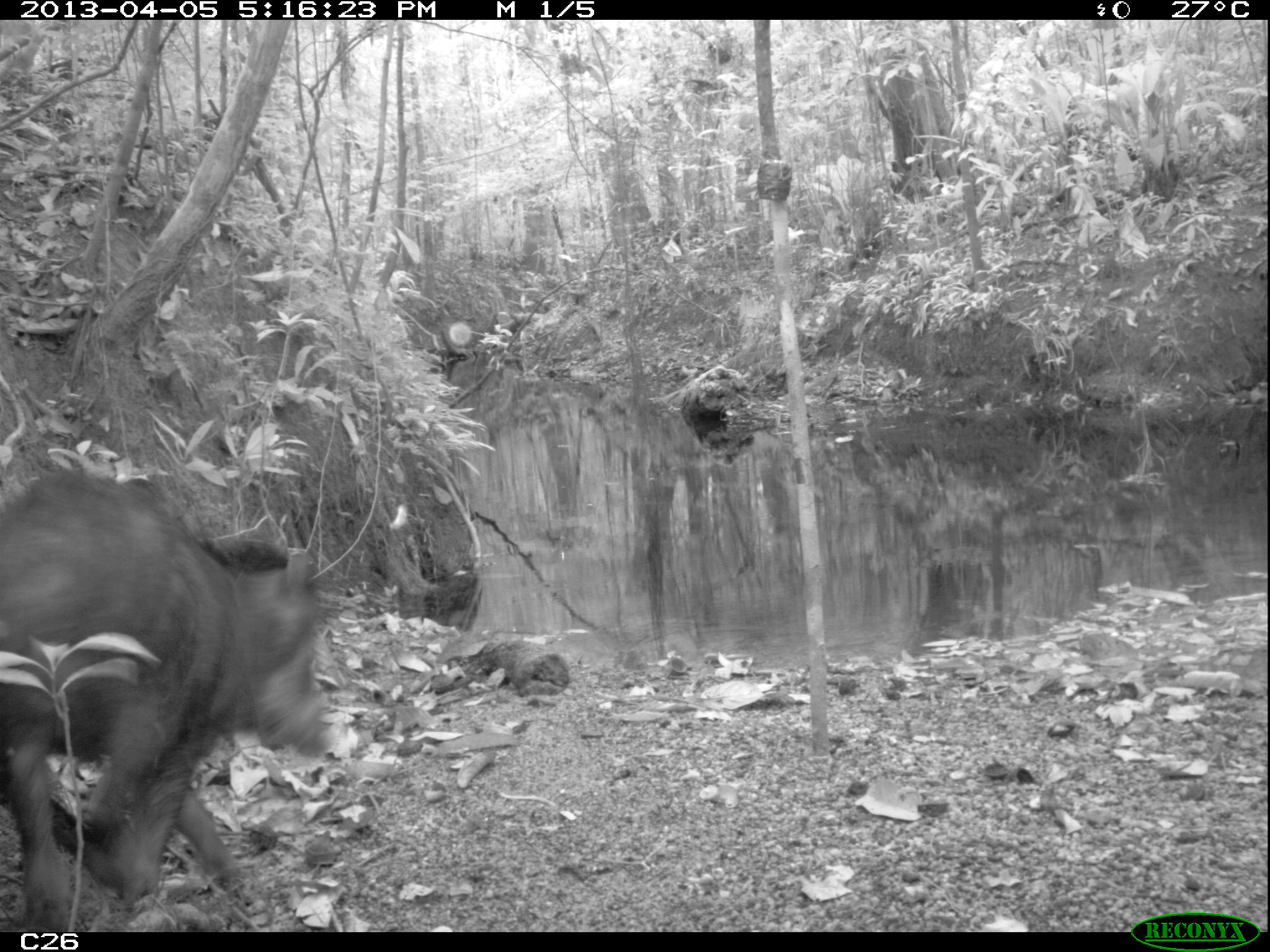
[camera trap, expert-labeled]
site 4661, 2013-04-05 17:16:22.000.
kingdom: Animalia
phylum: Chordata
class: Mammalia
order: Artiodactyla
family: Tayassuidae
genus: Tayassu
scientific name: Tayassu pecari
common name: white-lipped peccary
Tayassu pecari (white-lipped peccary), count 6, age adult, sex male.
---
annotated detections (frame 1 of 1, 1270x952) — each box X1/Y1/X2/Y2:
tayassu pecari: 0/458/335/932